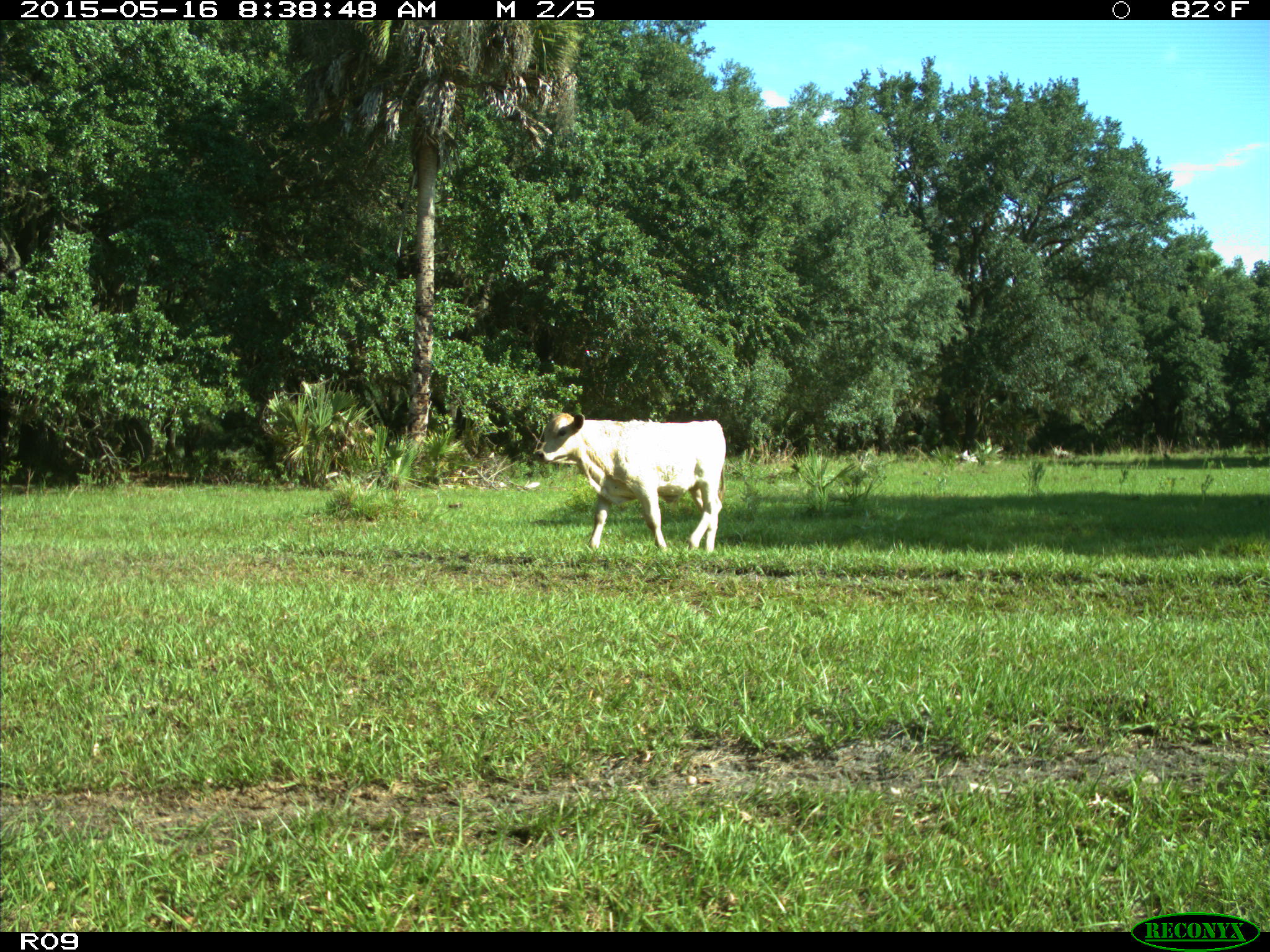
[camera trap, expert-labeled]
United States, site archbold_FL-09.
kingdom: Animalia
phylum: Chordata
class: Mammalia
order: Artiodactyla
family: Bovidae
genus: Bos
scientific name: Bos taurus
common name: domestic cow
Bos taurus (domestic cow).